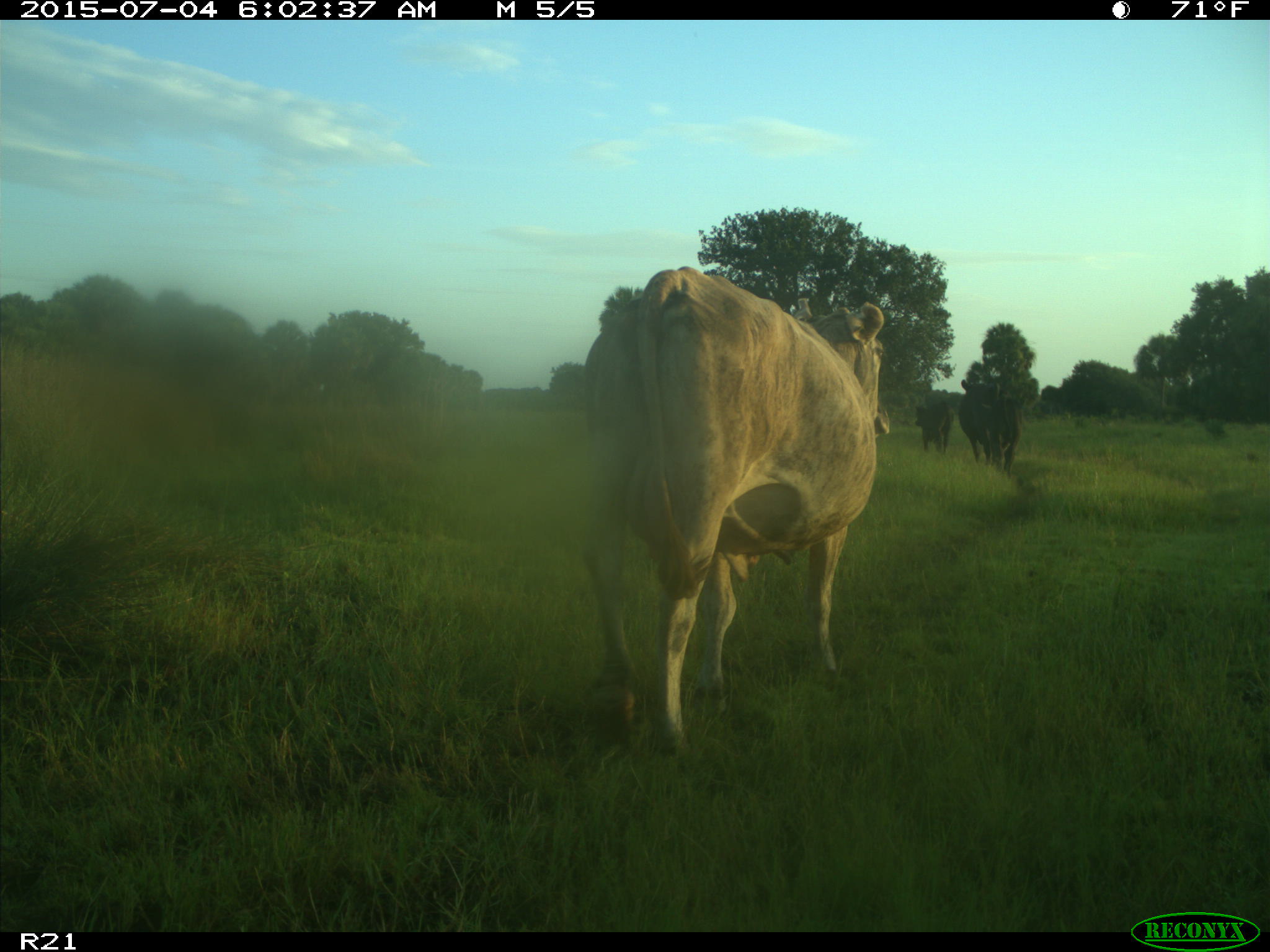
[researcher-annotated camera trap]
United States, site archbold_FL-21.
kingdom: Animalia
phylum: Chordata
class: Mammalia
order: Artiodactyla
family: Bovidae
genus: Bos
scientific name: Bos taurus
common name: domestic cow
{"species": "Bos taurus (domestic cow)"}